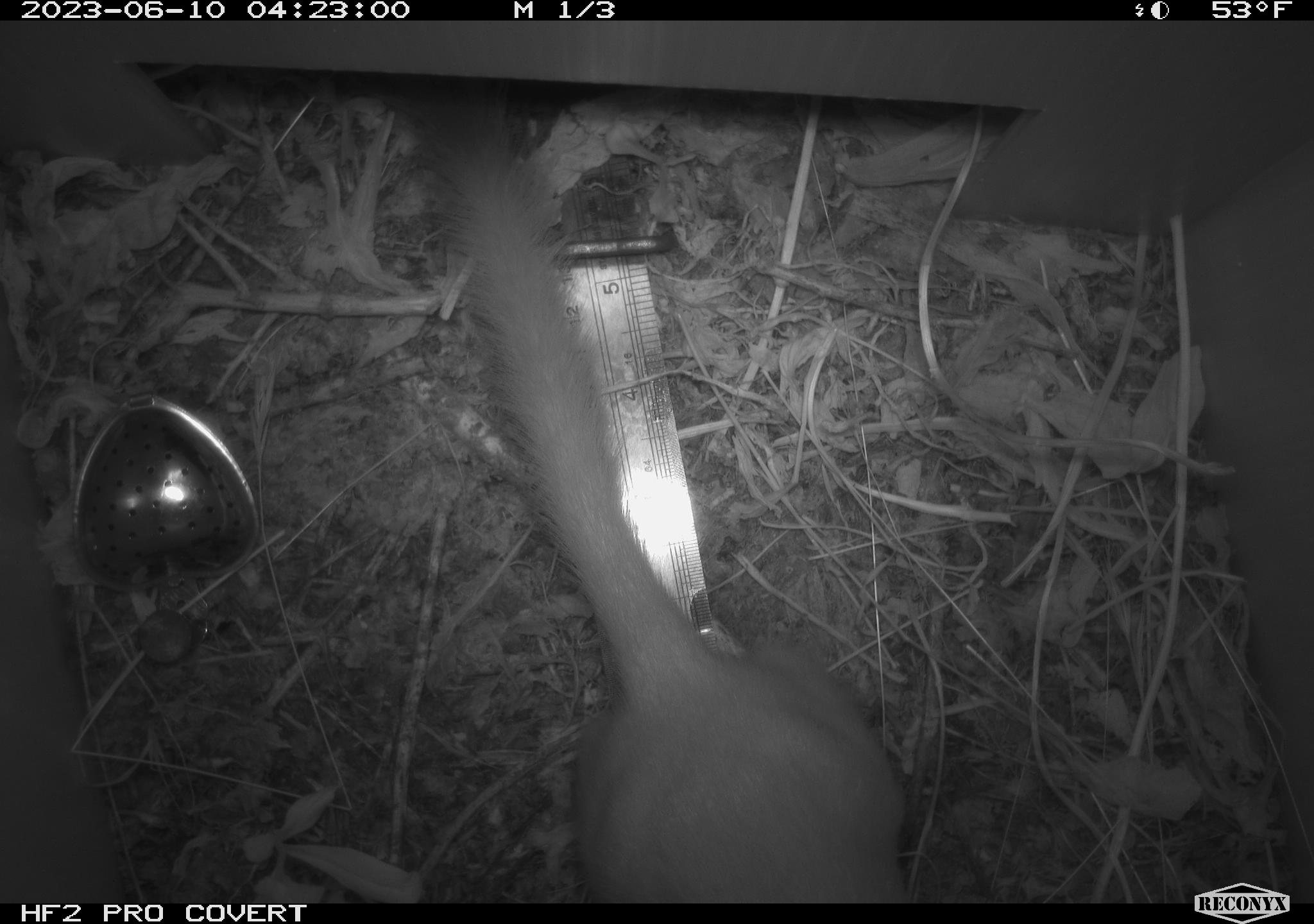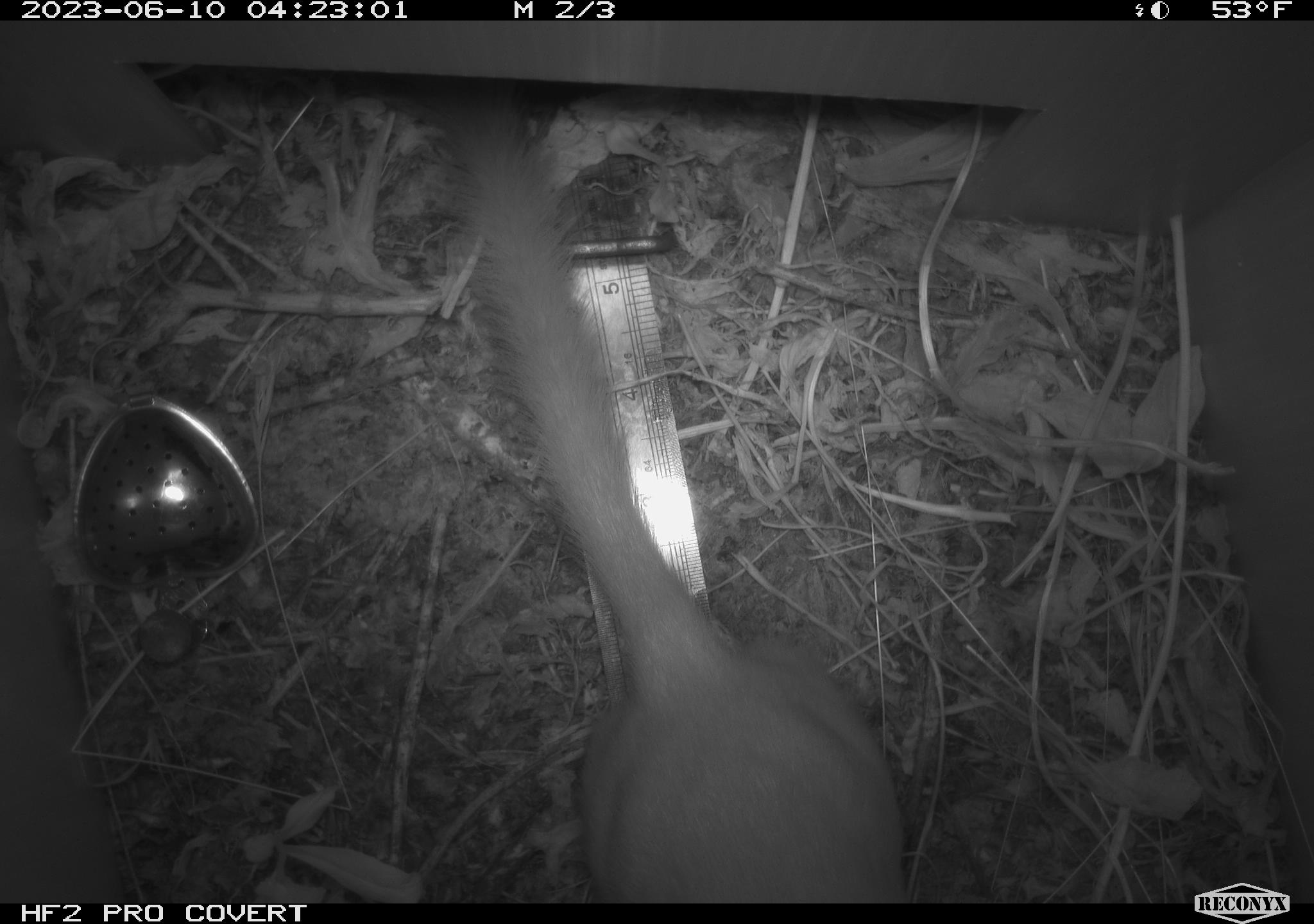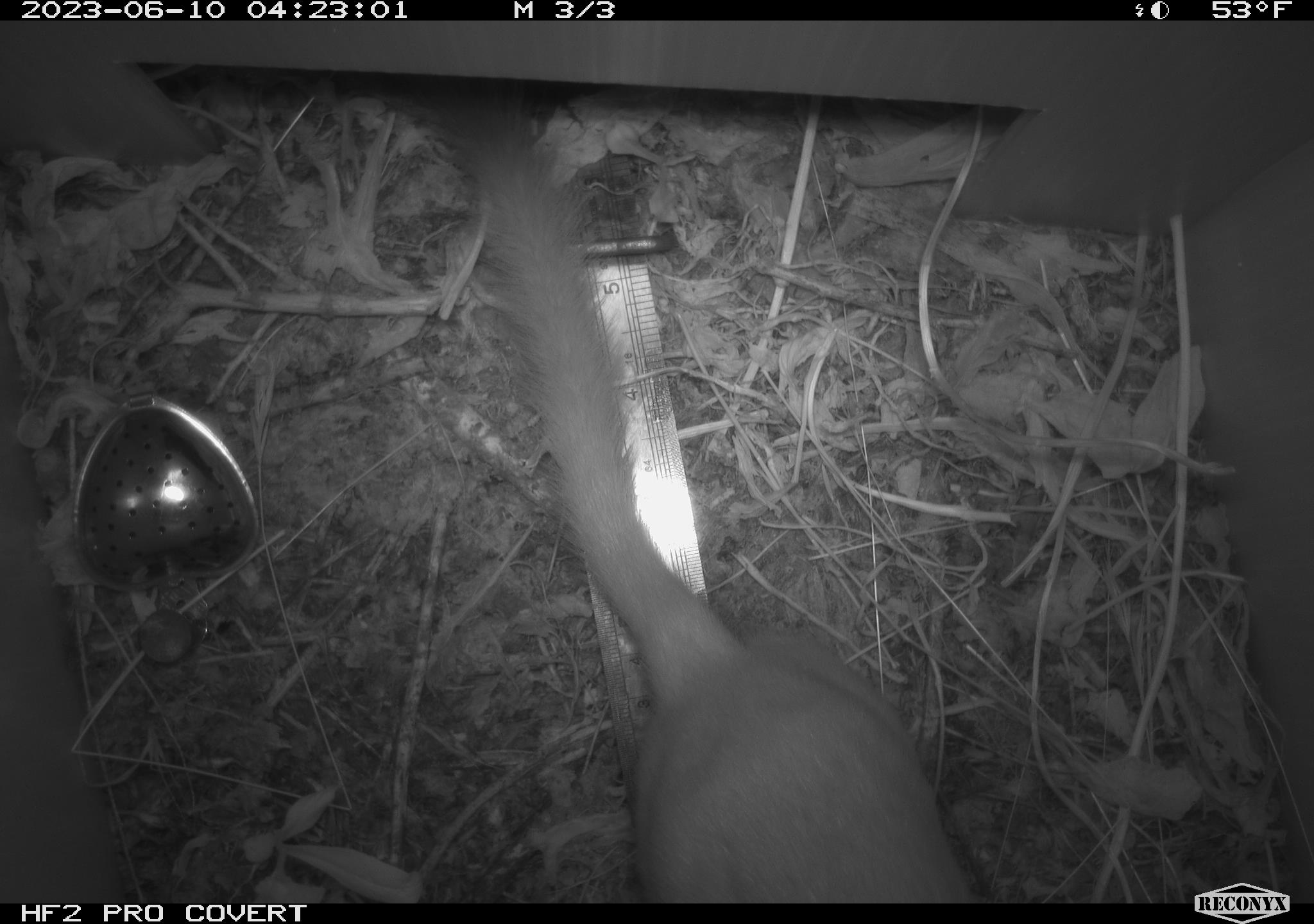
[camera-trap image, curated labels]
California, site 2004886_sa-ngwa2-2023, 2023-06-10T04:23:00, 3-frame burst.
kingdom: Animalia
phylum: Chordata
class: Mammalia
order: Carnivora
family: Mustelidae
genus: Neogale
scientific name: Neogale frenata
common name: long-tailed weasel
Long-tailed weasel (Neogale frenata).